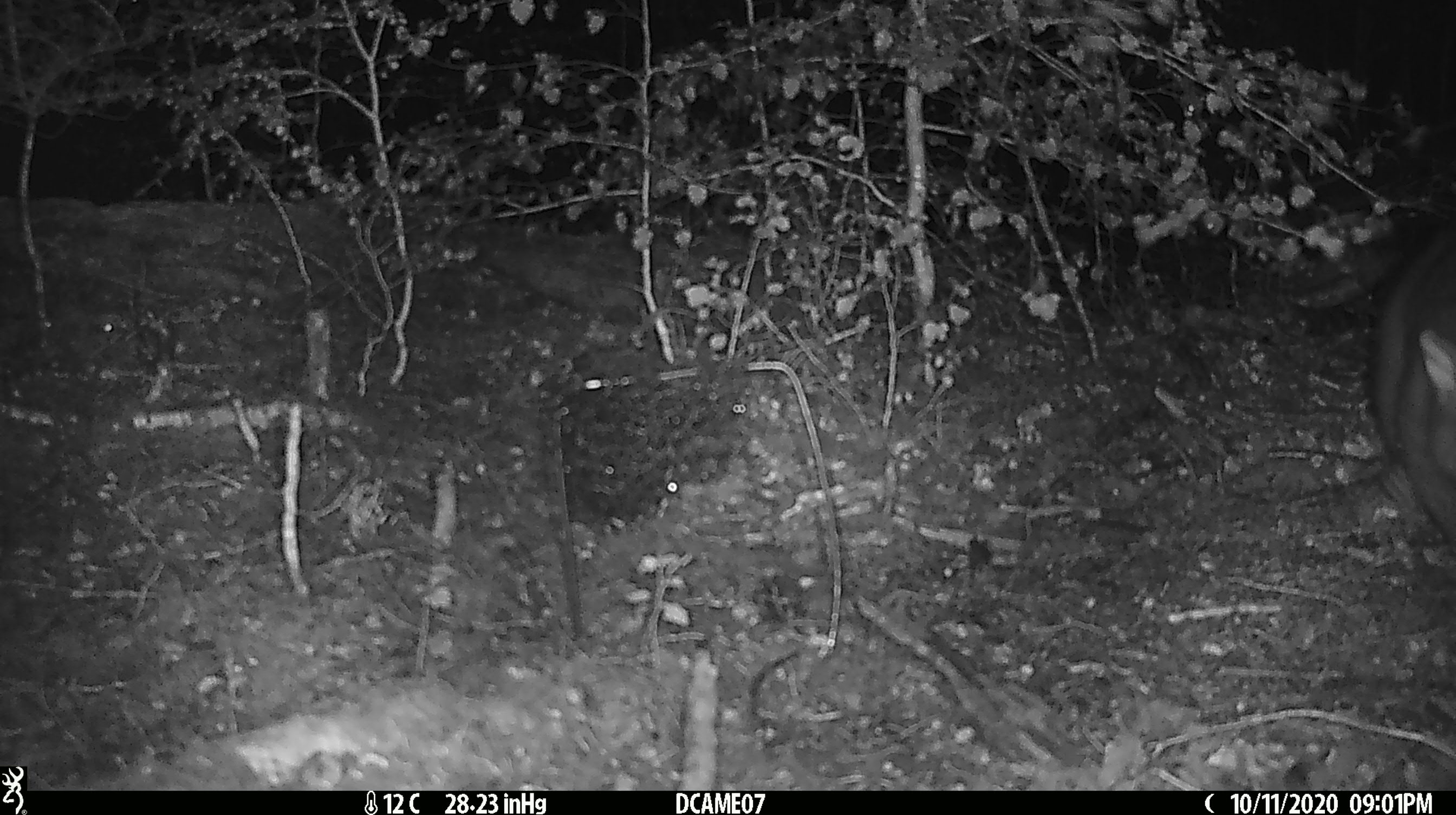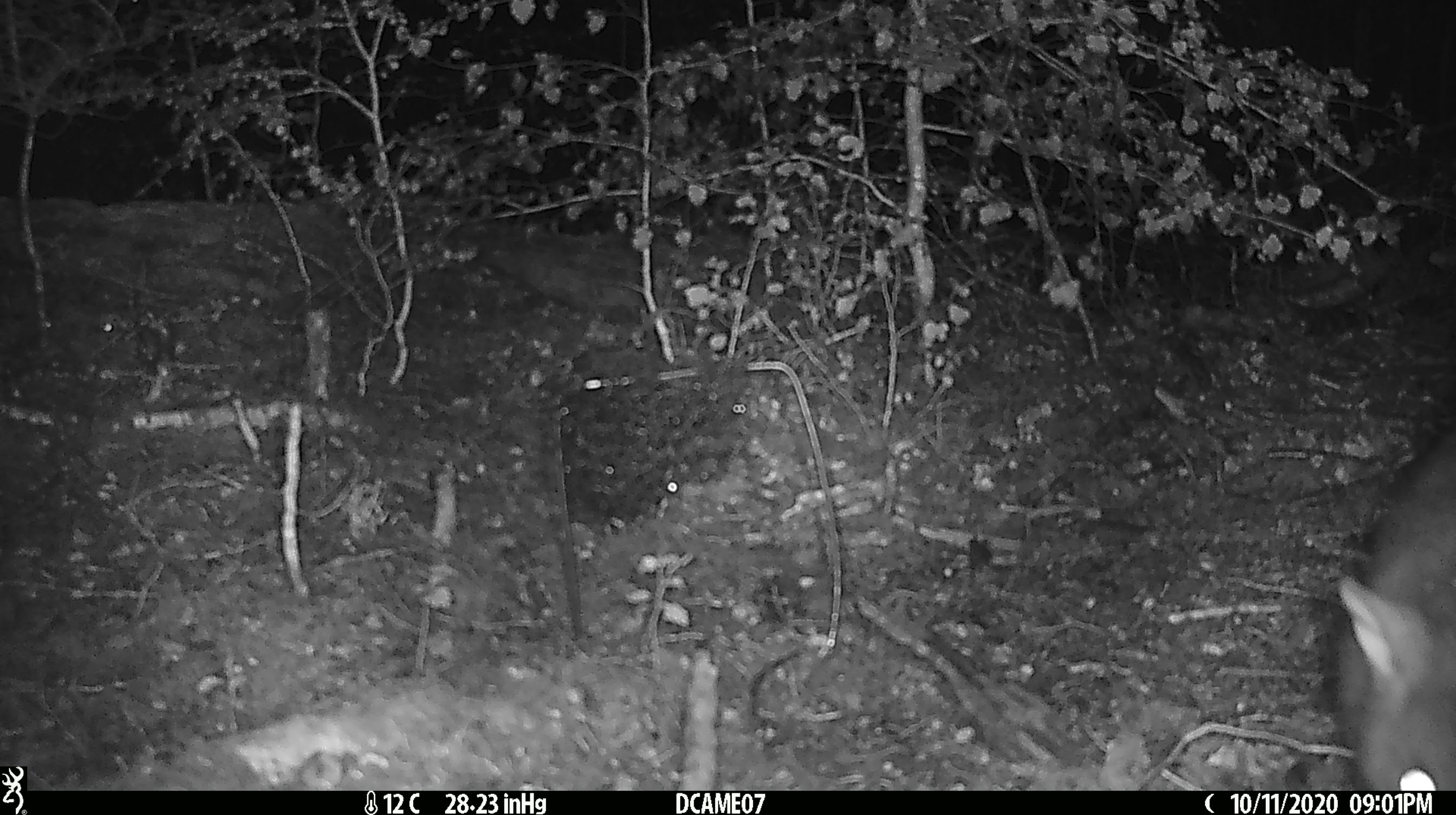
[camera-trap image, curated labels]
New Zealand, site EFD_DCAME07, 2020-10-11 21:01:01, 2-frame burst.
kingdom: Animalia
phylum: Chordata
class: Mammalia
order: Diprotodontia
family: Phalangeridae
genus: Trichosurus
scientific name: Trichosurus vulpecula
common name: common brushtail possum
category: possum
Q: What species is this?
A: Possum (common brushtail possum) (Trichosurus vulpecula).